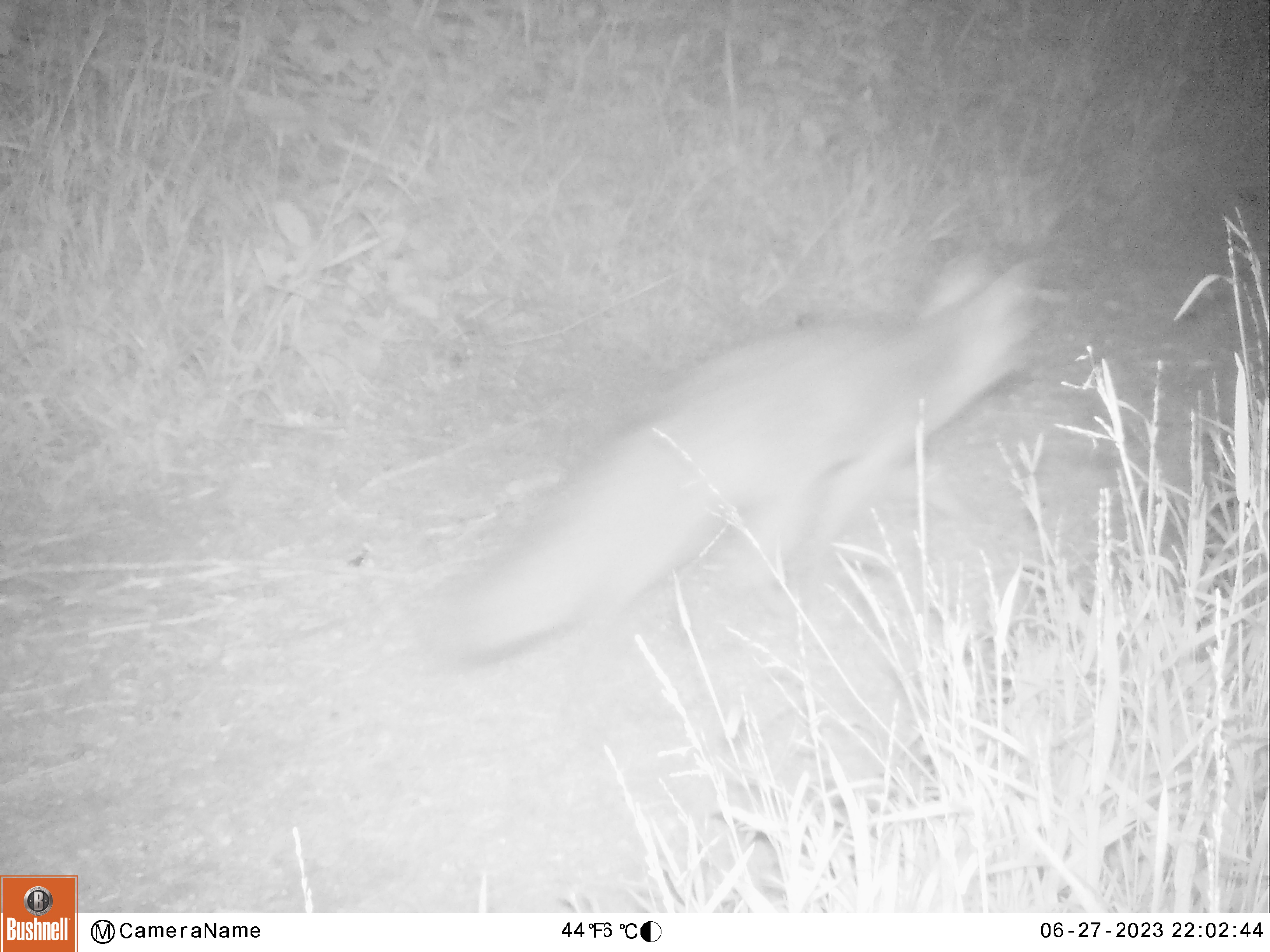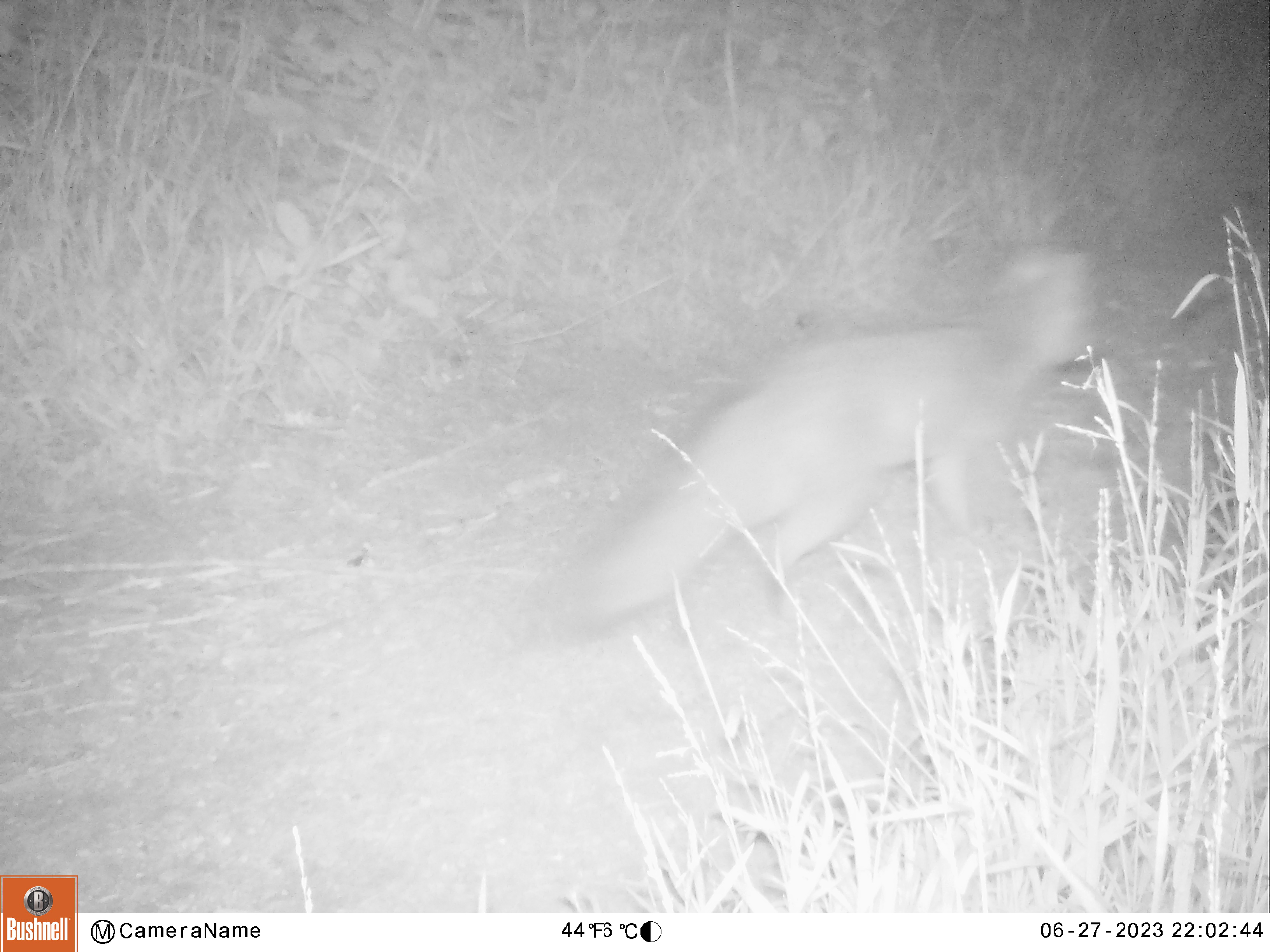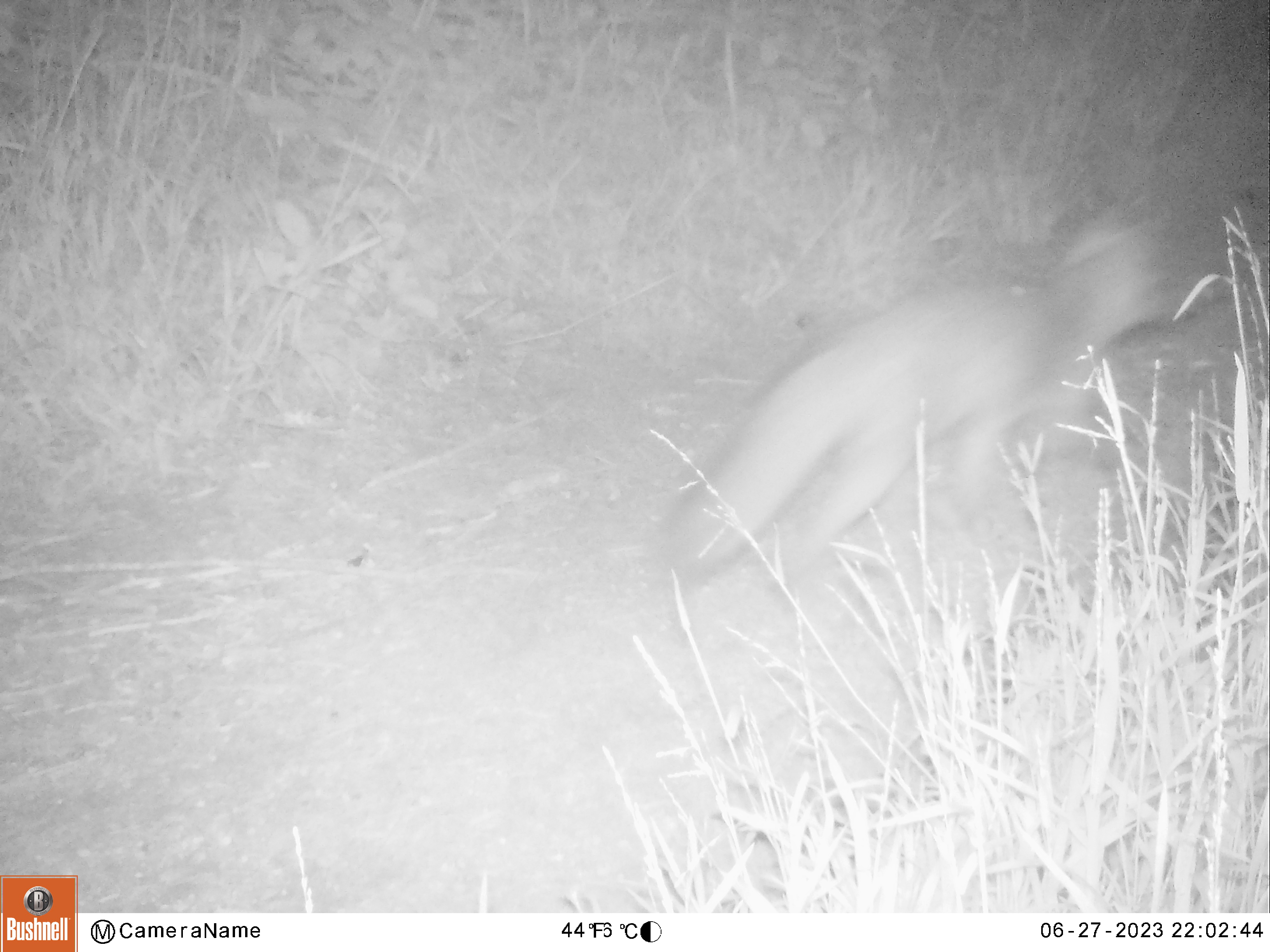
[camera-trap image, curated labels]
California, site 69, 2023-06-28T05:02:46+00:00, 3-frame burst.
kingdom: Animalia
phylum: Chordata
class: Mammalia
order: Carnivora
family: Canidae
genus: Urocyon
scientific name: Urocyon cinereoargenteus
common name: gray fox